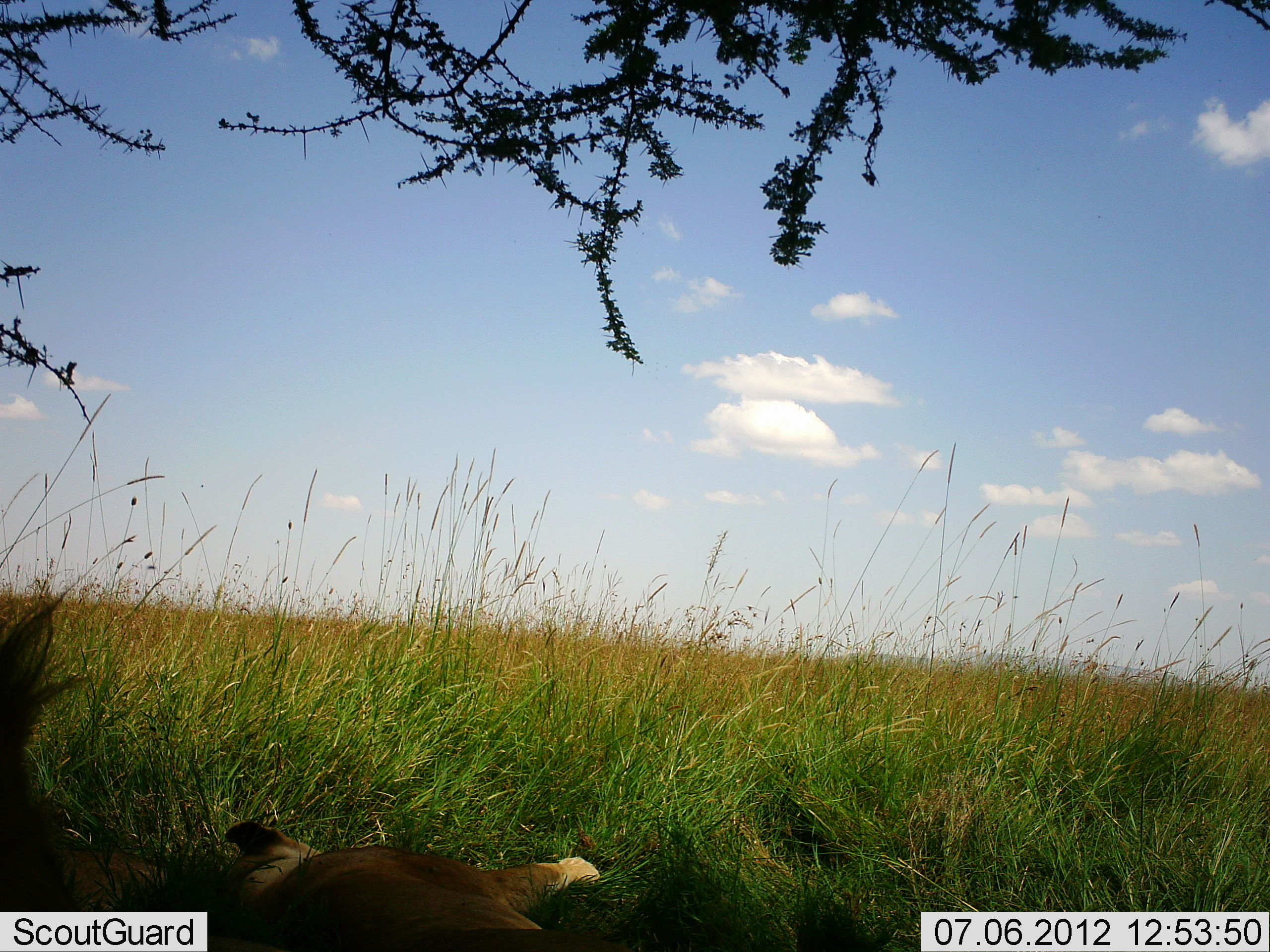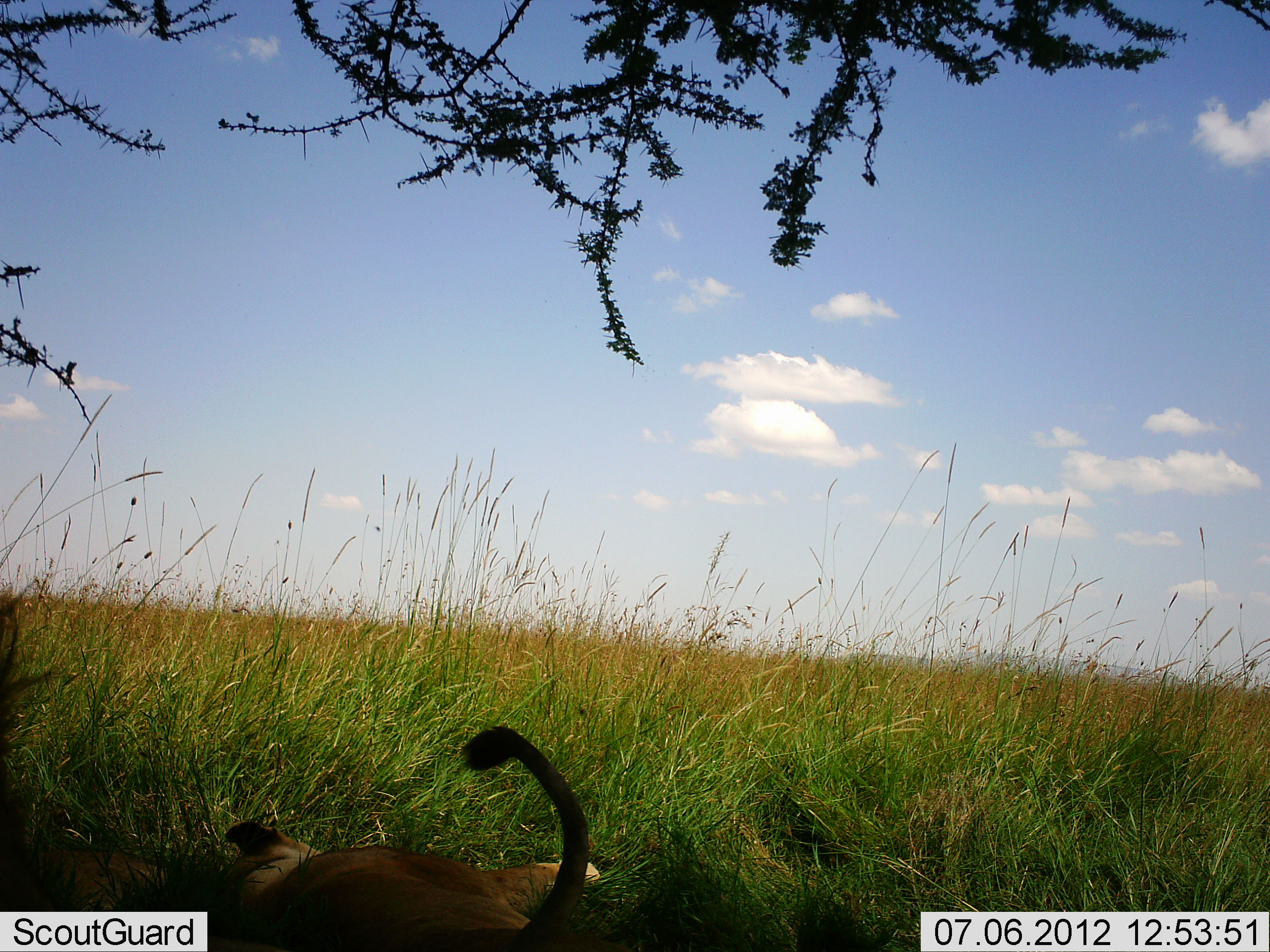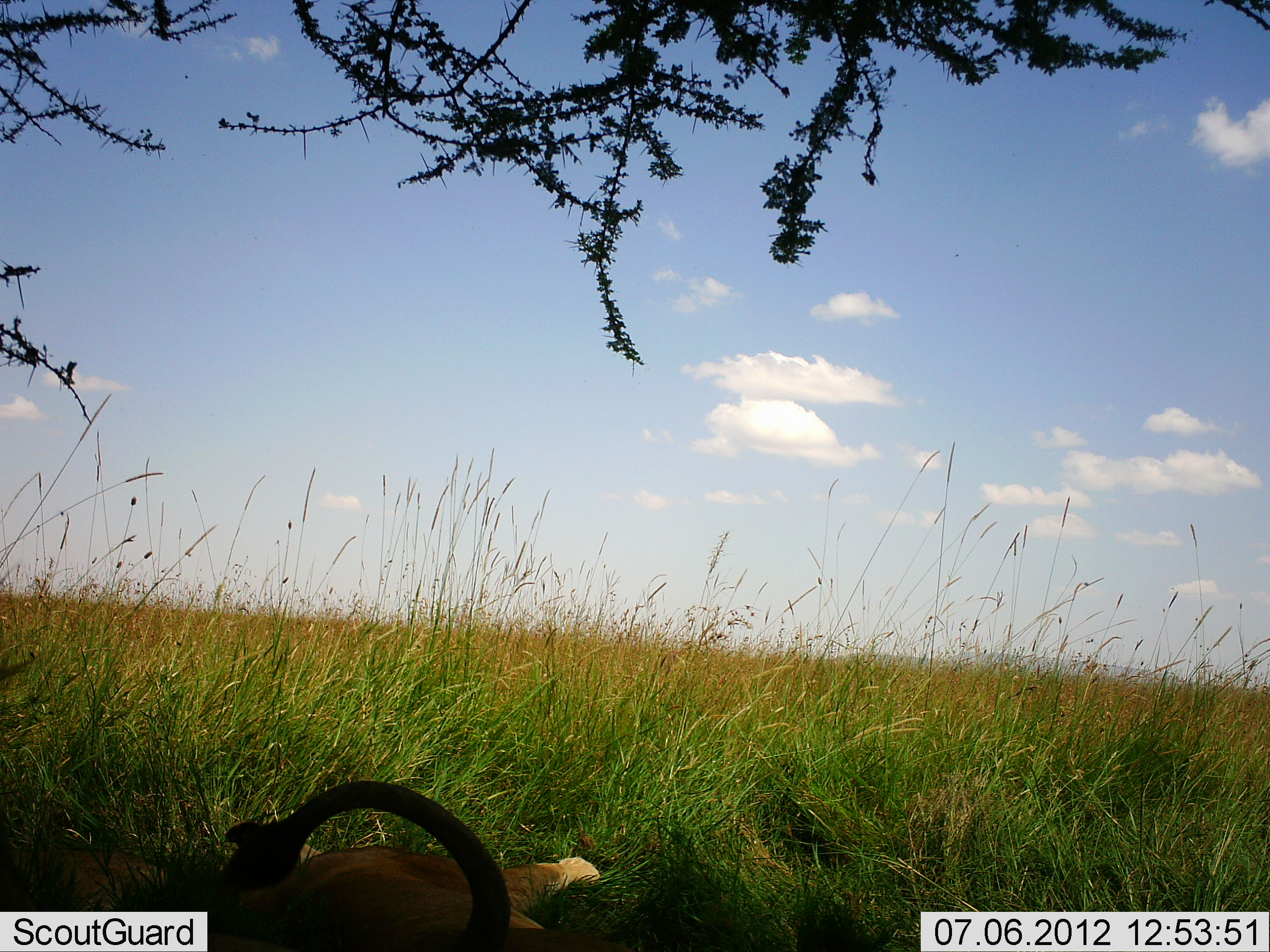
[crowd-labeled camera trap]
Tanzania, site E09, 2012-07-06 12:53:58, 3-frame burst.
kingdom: Animalia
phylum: Chordata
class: Mammalia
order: Carnivora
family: Felidae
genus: Panthera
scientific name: Panthera leo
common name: lion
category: lionfemale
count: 2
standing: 0%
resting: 100%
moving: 0%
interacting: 0%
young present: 0%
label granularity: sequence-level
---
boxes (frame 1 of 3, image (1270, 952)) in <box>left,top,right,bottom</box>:
animal: <box>0,577,204,912</box>; <box>210,819,633,952</box>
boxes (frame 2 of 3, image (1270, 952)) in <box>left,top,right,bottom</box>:
animal: <box>211,725,635,952</box>; <box>0,564,105,912</box>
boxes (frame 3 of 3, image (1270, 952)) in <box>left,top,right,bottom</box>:
animal: <box>207,780,634,952</box>